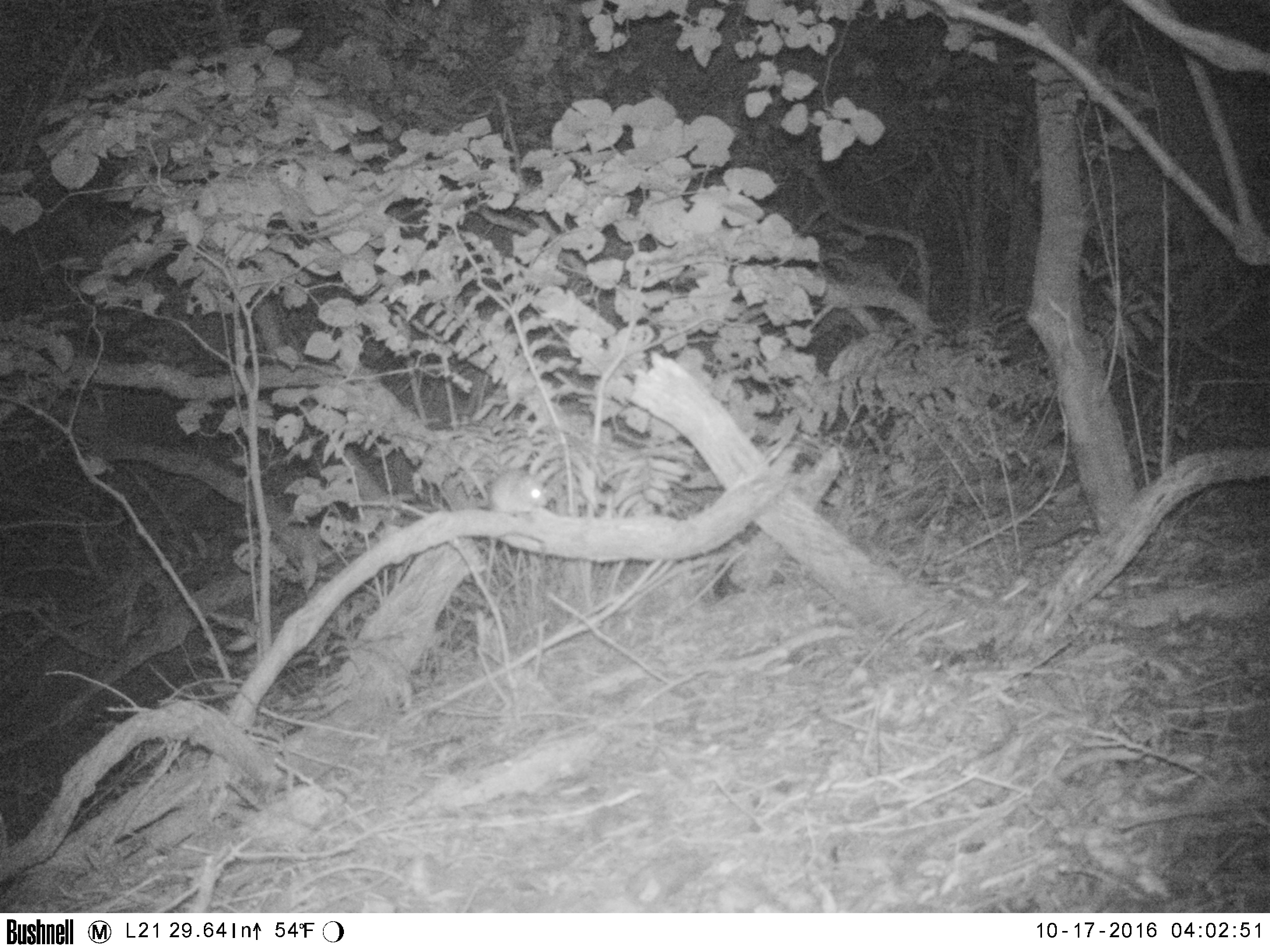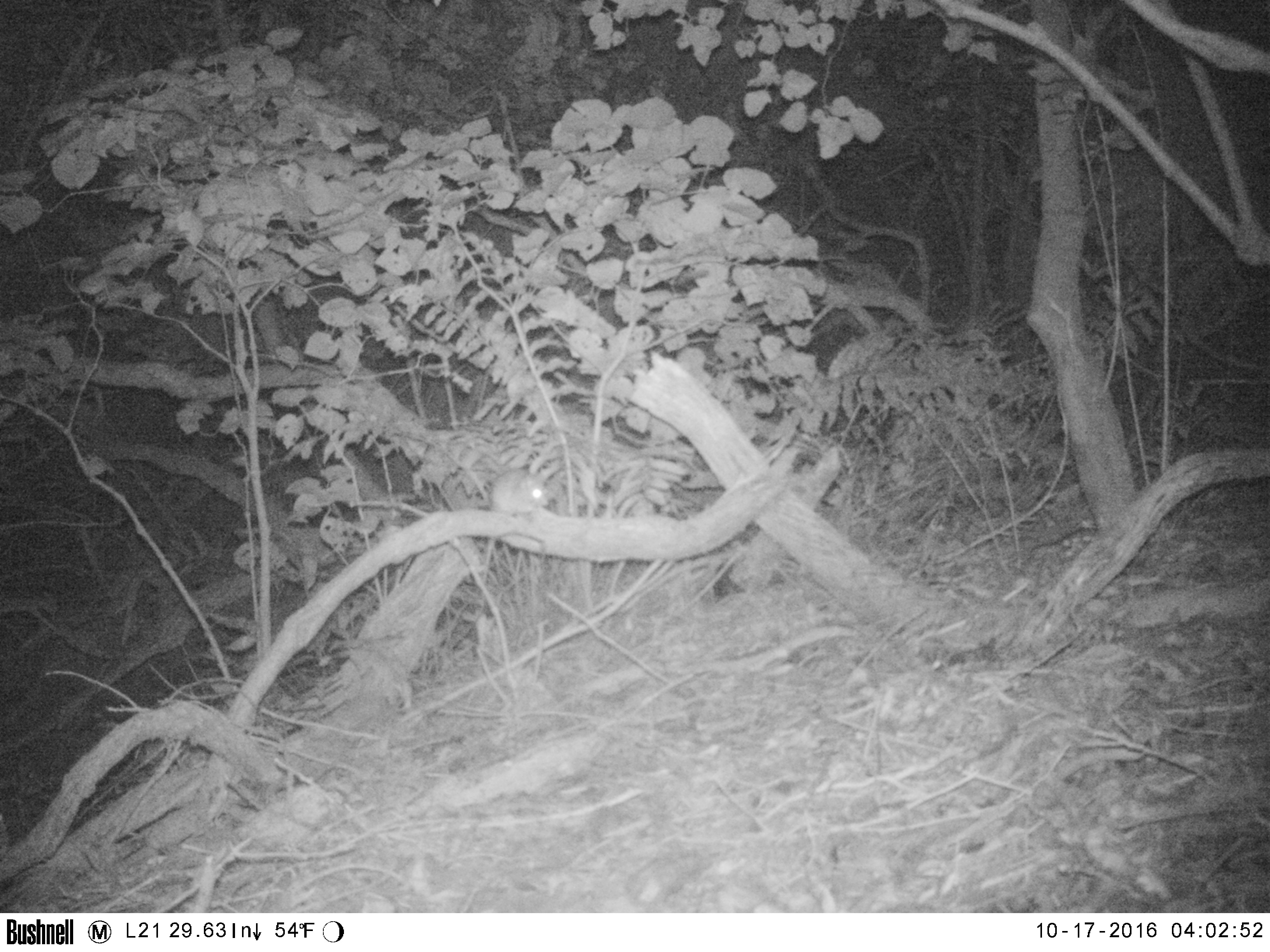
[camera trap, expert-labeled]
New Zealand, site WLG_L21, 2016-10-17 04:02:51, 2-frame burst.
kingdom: Animalia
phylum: Chordata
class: Mammalia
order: Rodentia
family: Muridae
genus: Rattus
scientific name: Rattus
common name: rat